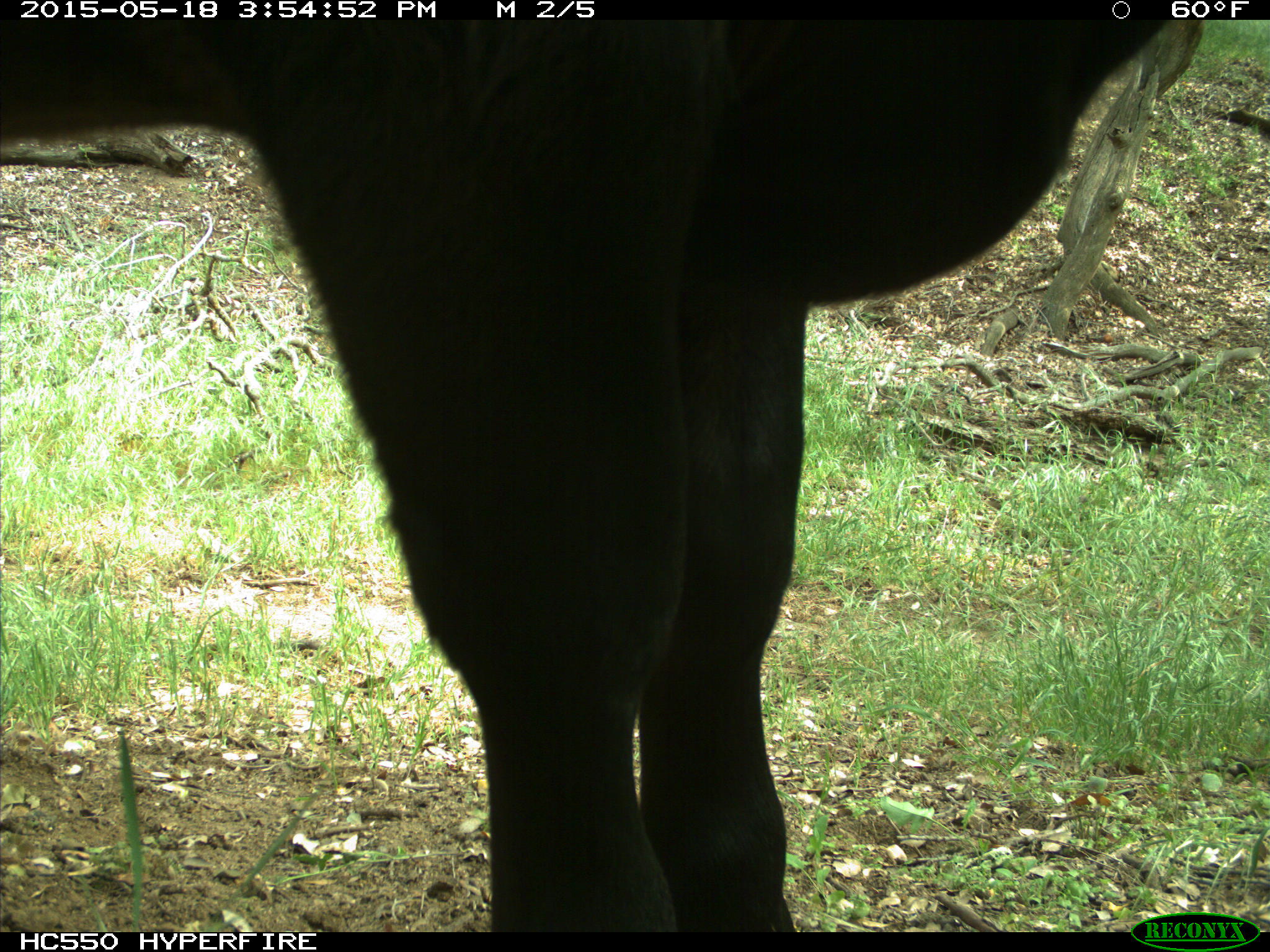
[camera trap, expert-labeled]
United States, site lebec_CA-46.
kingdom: Animalia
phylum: Chordata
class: Mammalia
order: Artiodactyla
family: Bovidae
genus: Bos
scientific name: Bos taurus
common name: domestic cow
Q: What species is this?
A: Bos taurus (domestic cow).